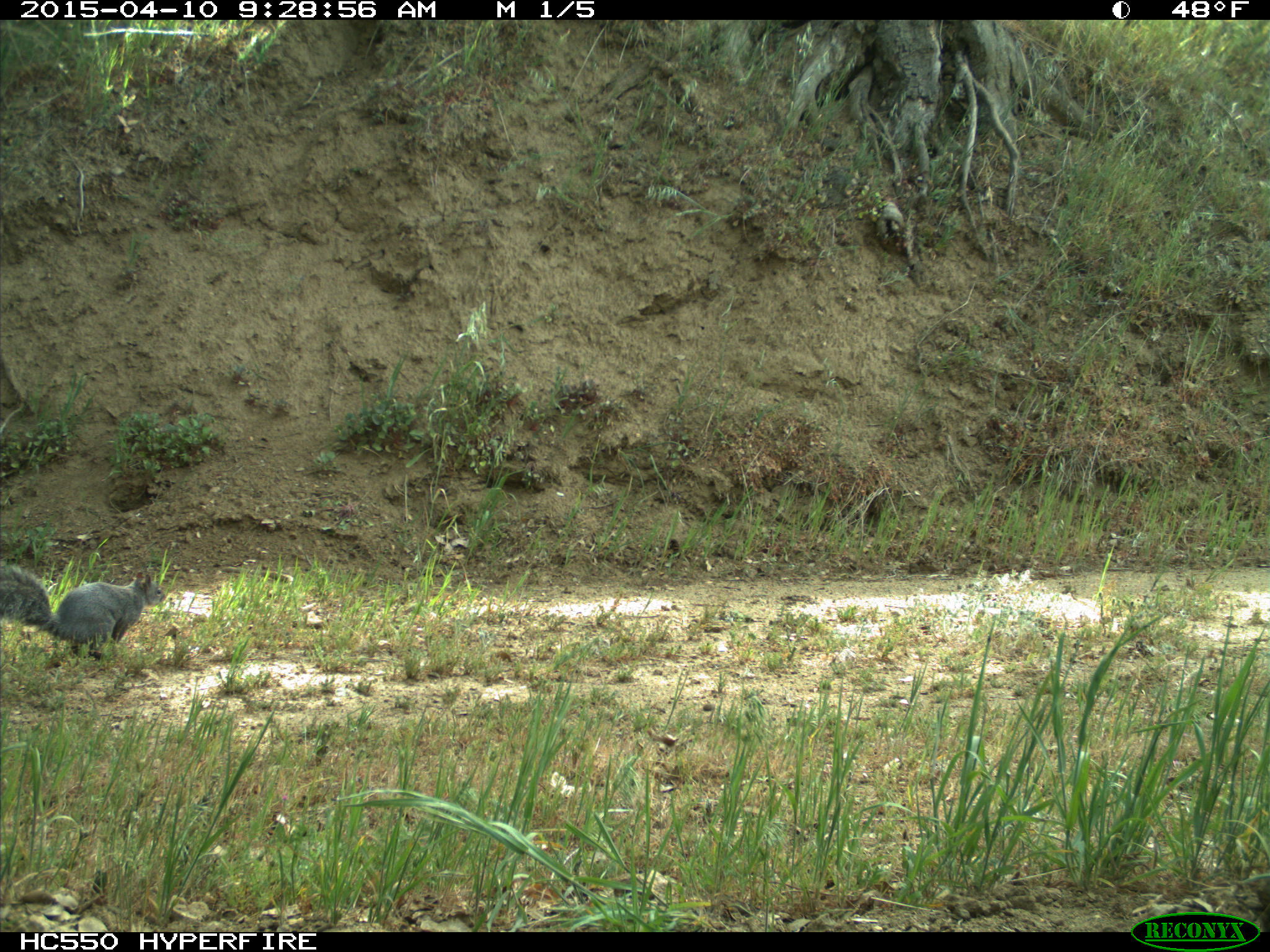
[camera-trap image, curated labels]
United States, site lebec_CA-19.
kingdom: Animalia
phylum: Chordata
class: Mammalia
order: Rodentia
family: Sciuridae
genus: Sciurus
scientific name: Sciurus carolinensis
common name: eastern gray squirrel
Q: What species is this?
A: Sciurus carolinensis (eastern gray squirrel).